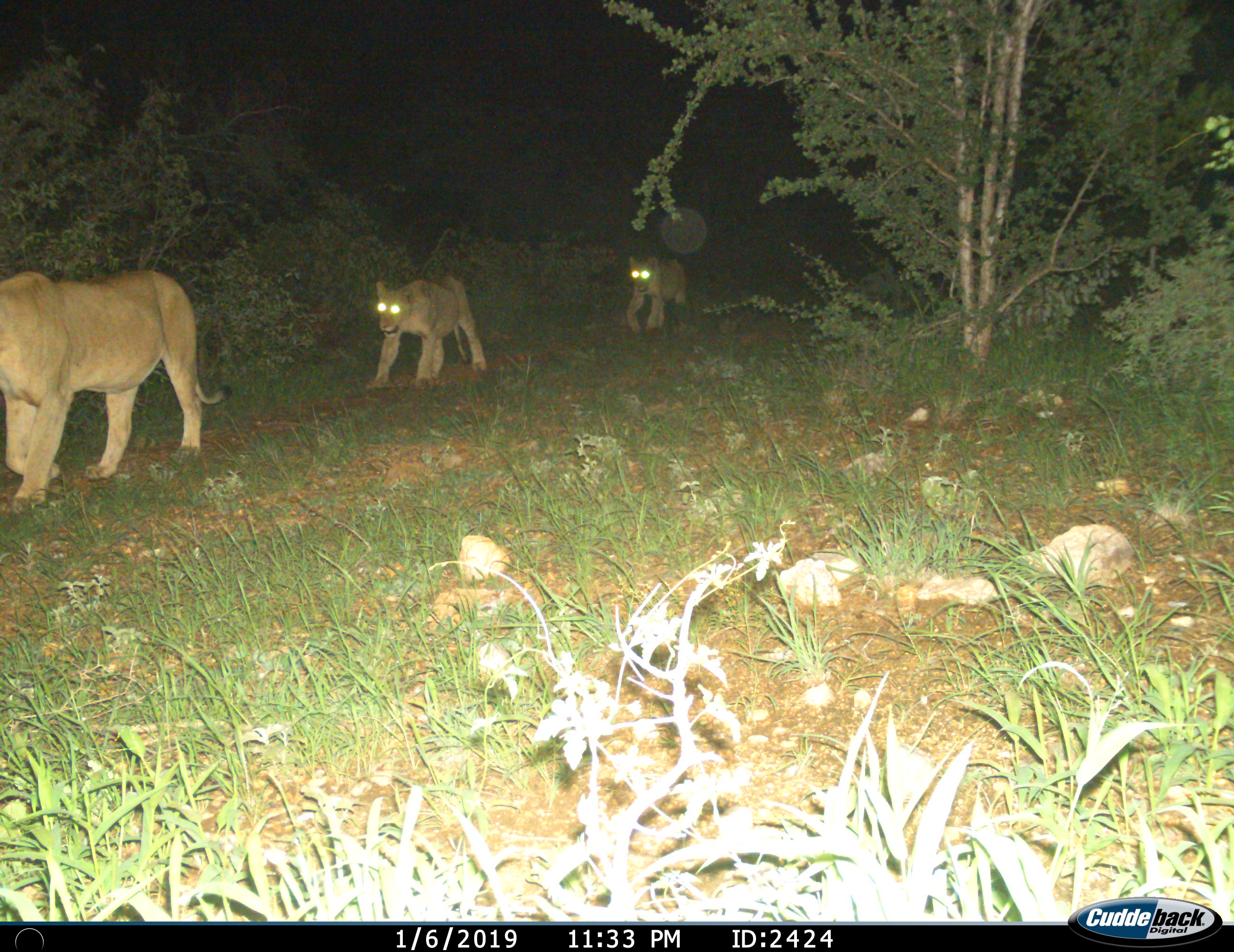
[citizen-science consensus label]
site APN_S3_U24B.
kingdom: Animalia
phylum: Chordata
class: Mammalia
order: Carnivora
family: Felidae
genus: Panthera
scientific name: Panthera leo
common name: lion female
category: lionfemale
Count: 3.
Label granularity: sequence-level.